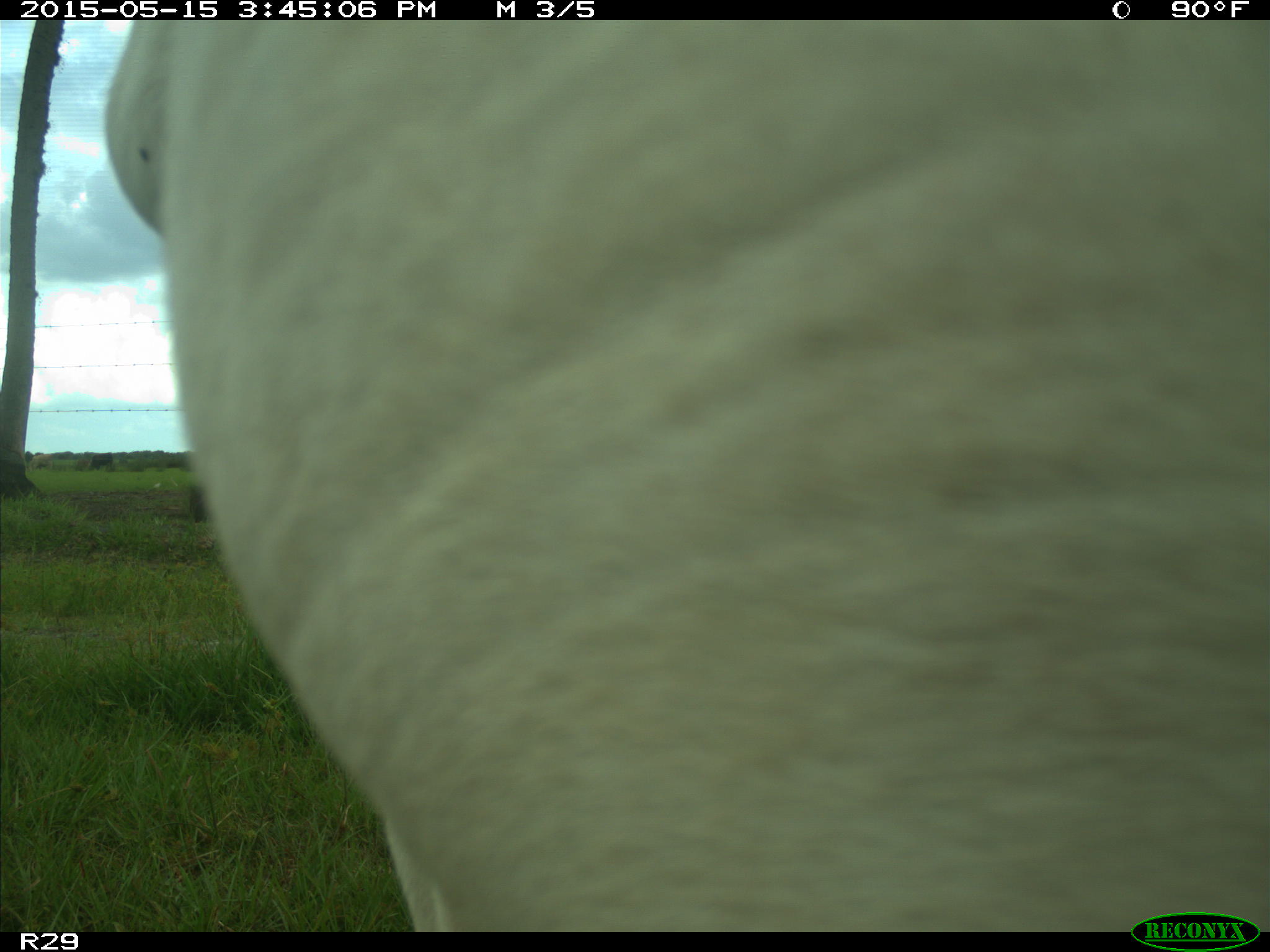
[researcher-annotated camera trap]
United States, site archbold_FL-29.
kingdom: Animalia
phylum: Chordata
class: Mammalia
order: Artiodactyla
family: Bovidae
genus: Bos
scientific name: Bos taurus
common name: domestic cow